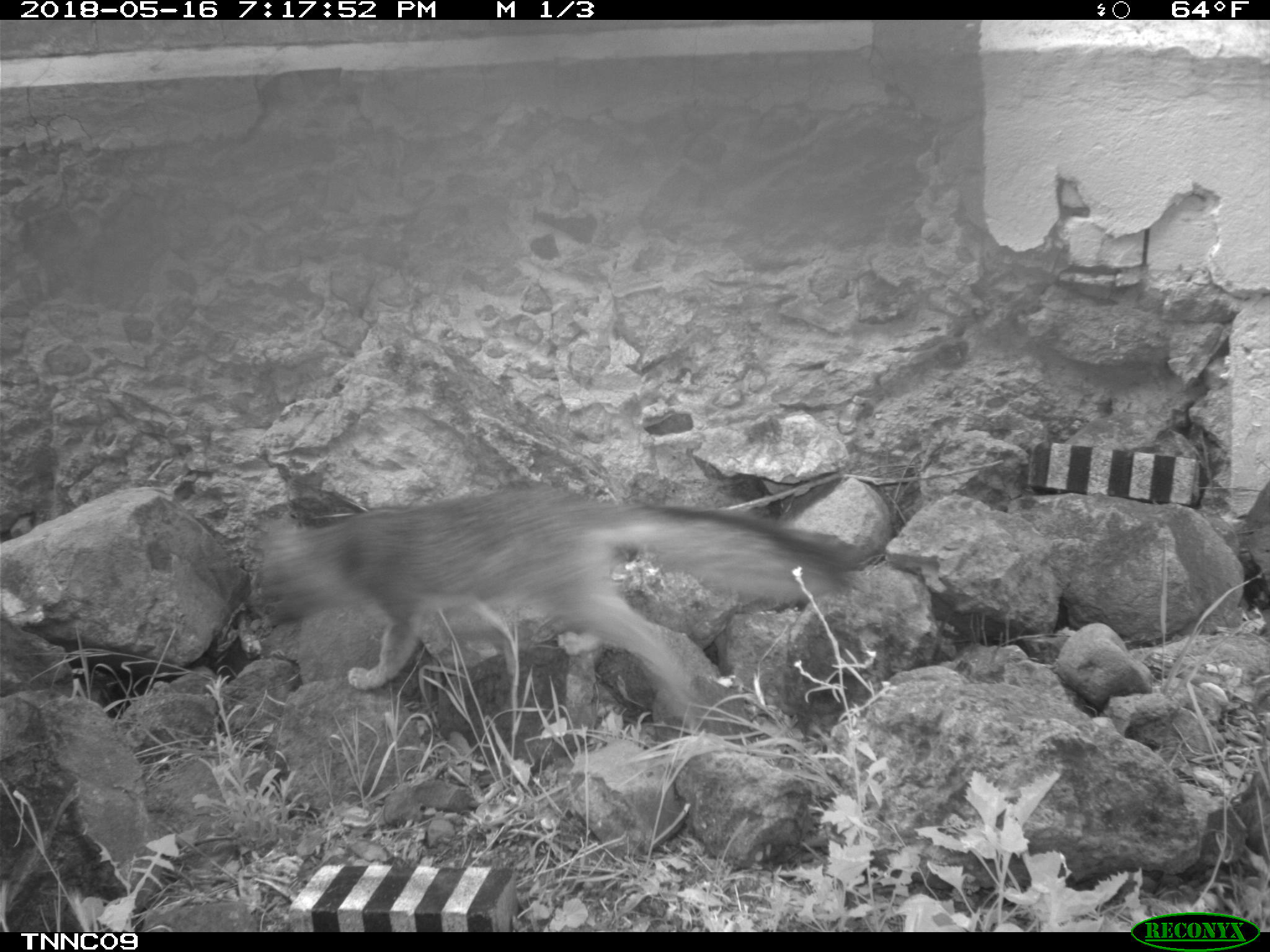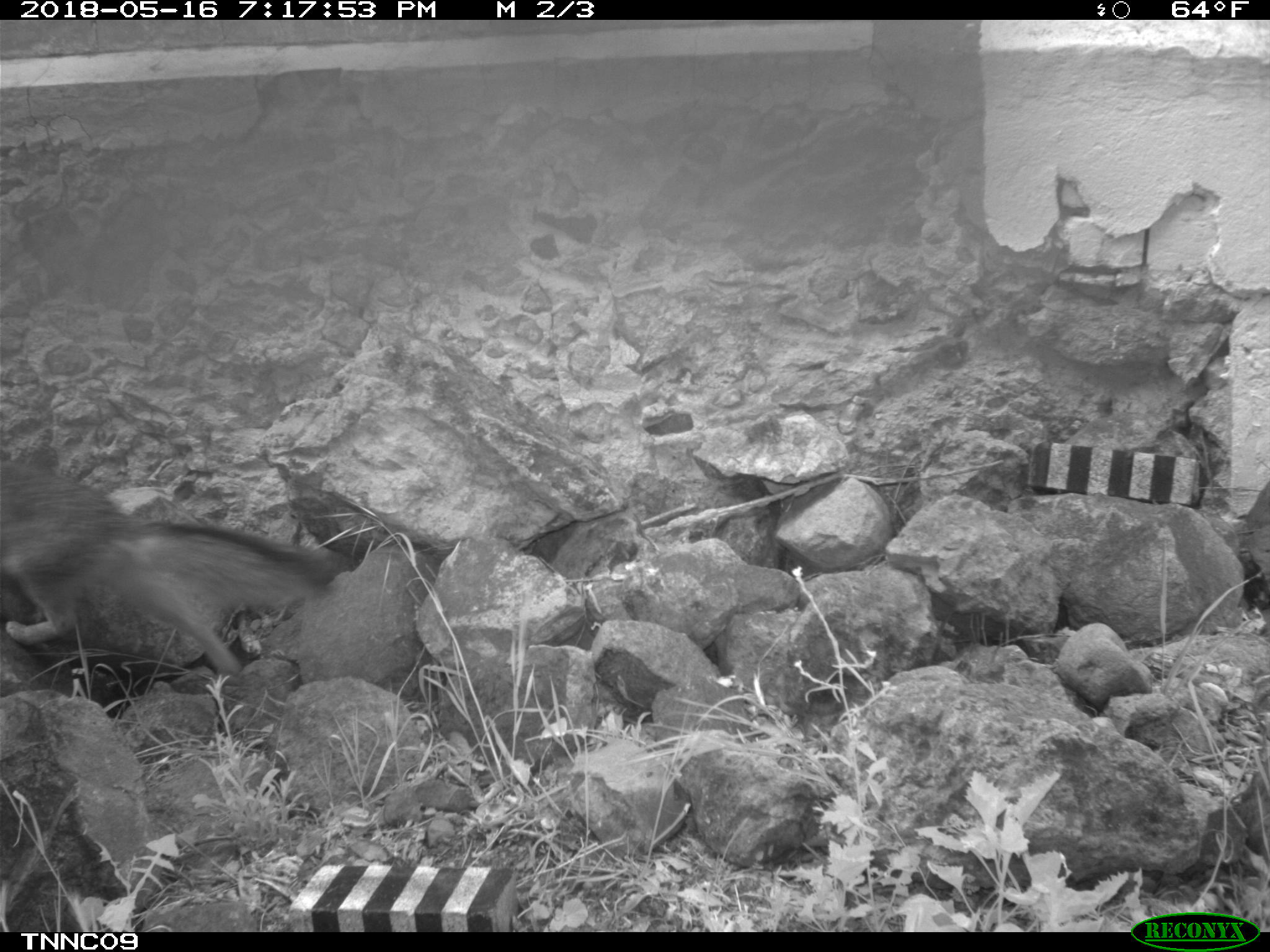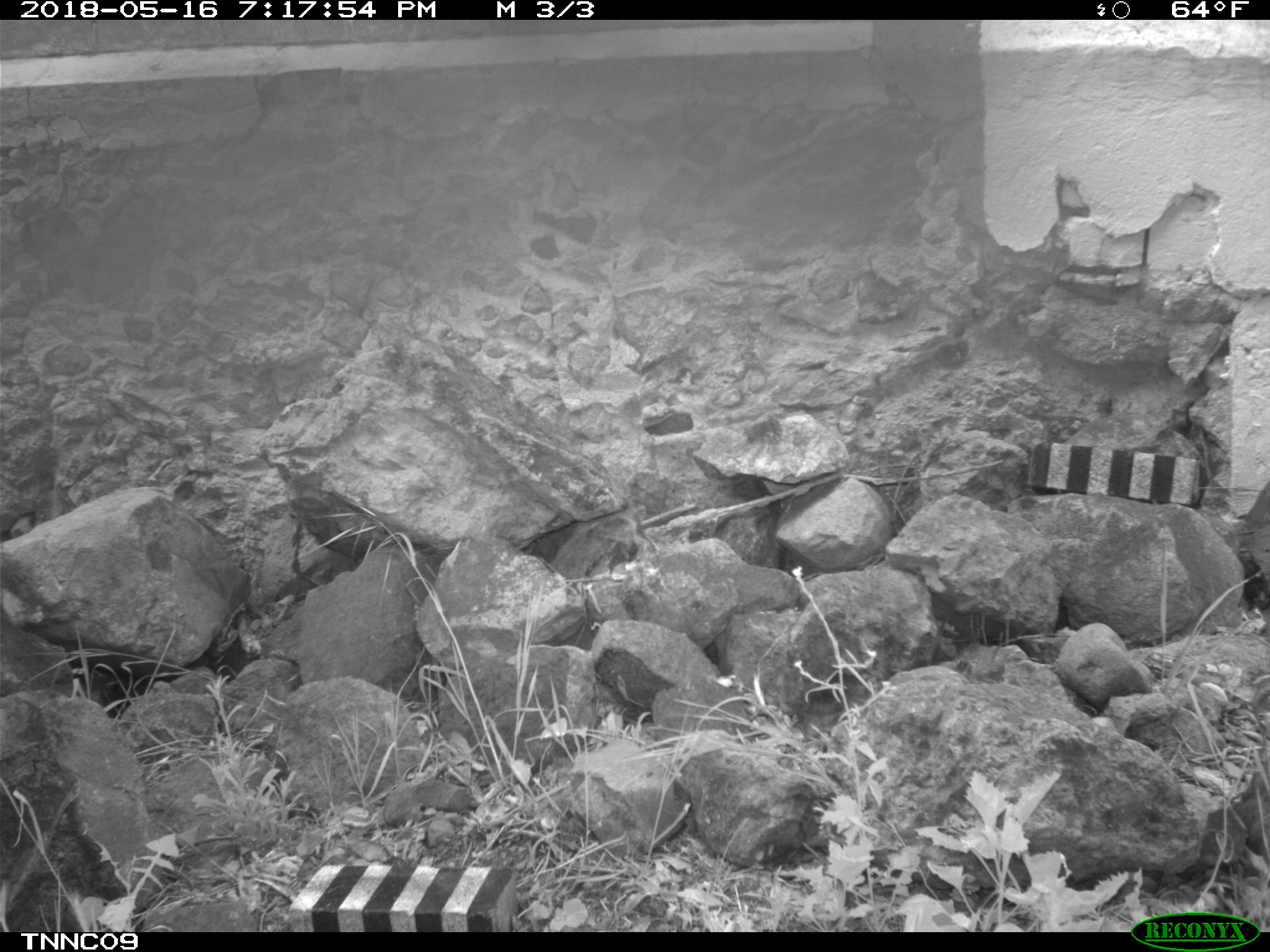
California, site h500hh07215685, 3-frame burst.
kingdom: Animalia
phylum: Chordata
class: Mammalia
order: Carnivora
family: Canidae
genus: Urocyon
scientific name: Urocyon littoralis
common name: island fox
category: fox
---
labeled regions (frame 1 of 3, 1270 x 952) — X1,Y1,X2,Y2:
fox: 258,490,863,735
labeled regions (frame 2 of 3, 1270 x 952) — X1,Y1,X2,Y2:
fox: 0,461,335,674